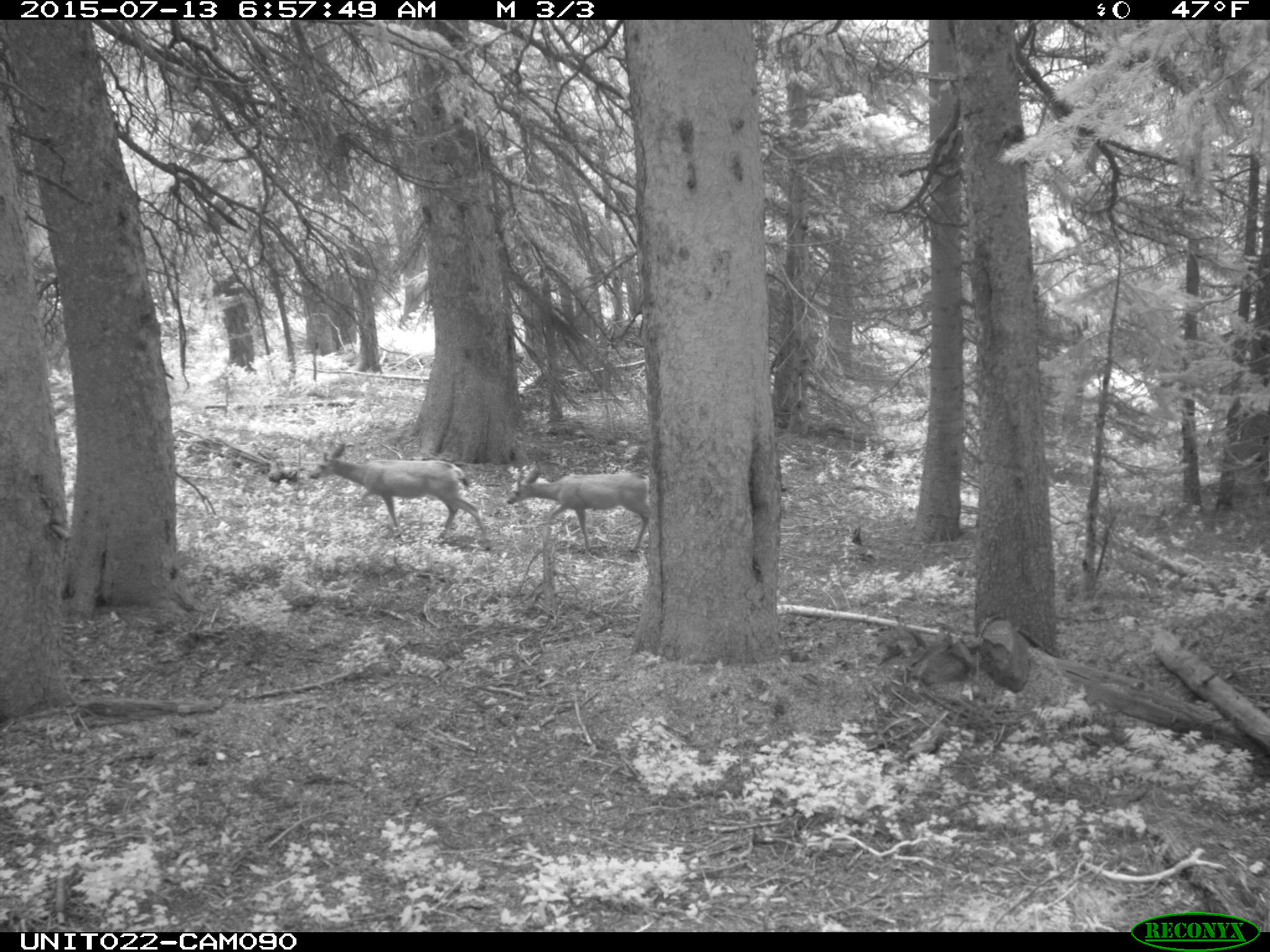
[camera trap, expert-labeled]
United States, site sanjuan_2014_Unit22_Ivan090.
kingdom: Animalia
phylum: Chordata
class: Mammalia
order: Artiodactyla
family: Cervidae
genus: Odocoileus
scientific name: Odocoileus hemionus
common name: mule deer